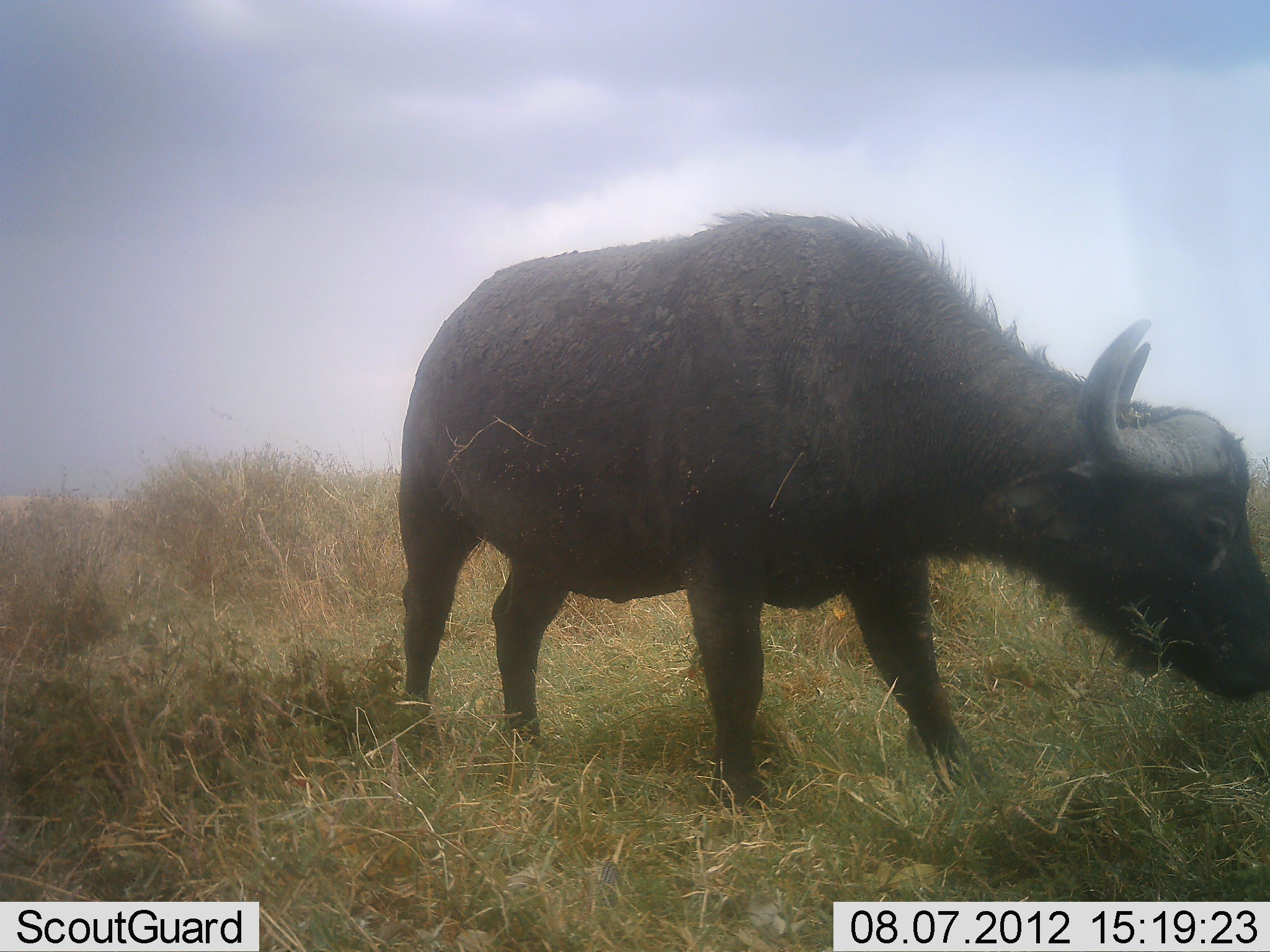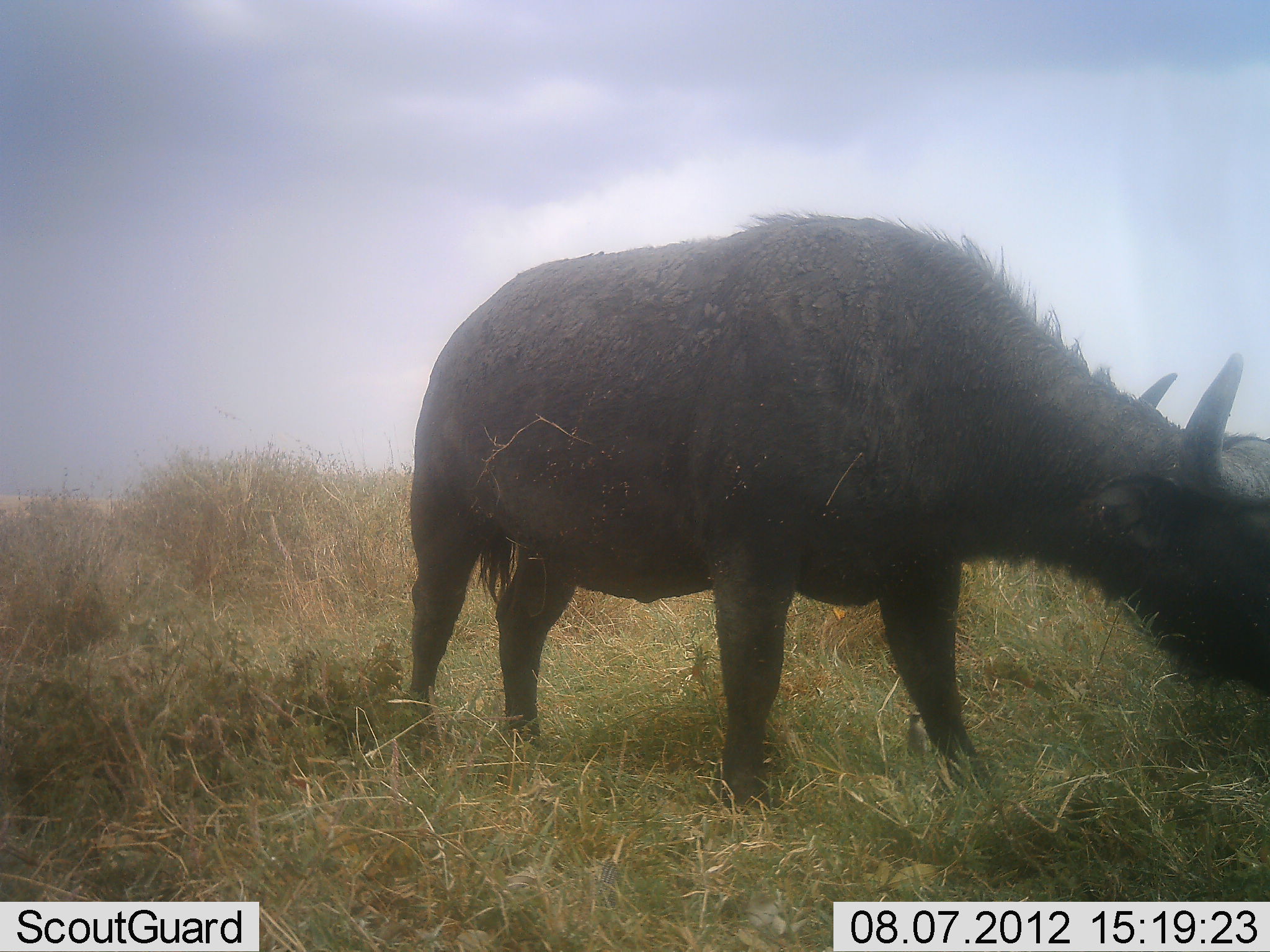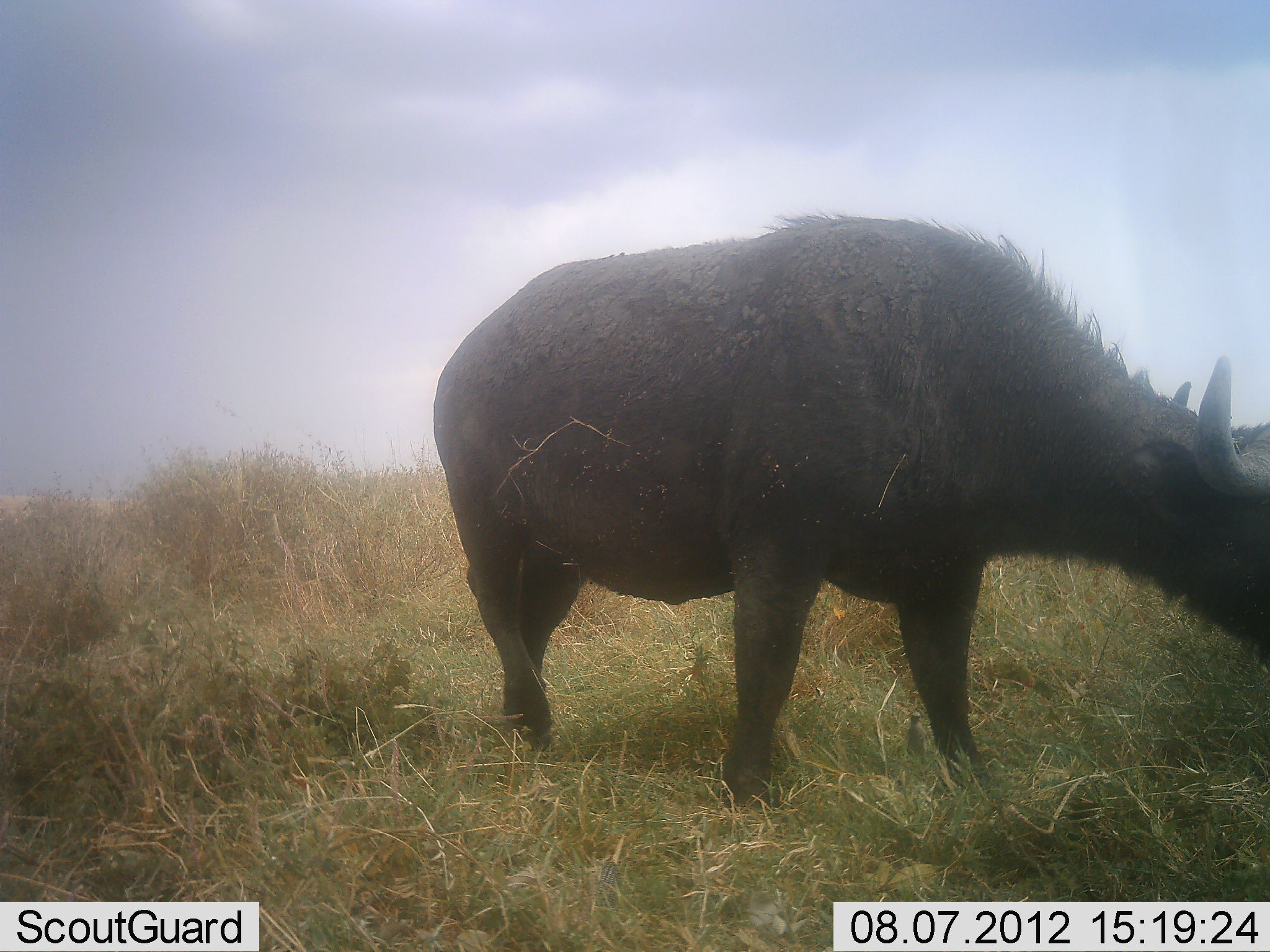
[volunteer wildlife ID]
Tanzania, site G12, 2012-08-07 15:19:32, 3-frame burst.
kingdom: Animalia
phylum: Chordata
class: Mammalia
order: Artiodactyla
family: Bovidae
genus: Syncerus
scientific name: Syncerus caffer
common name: cape buffalo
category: buffalo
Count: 1.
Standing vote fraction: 40%.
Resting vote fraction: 0%.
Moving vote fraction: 30%.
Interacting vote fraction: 0%.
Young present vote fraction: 0%.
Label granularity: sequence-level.